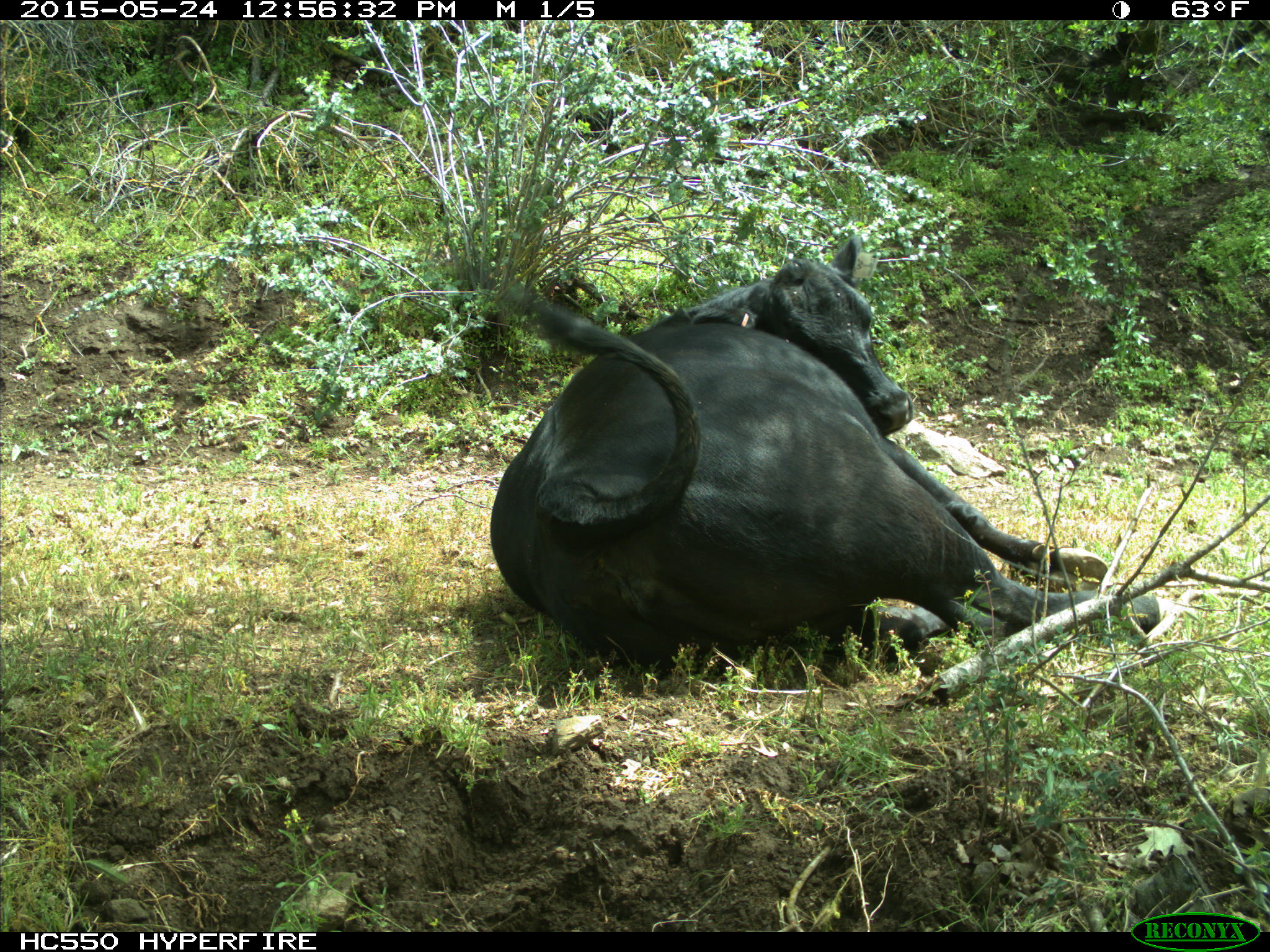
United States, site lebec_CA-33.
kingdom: Animalia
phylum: Chordata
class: Mammalia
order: Artiodactyla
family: Bovidae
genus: Bos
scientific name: Bos taurus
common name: domestic cow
Bos taurus (domestic cow).